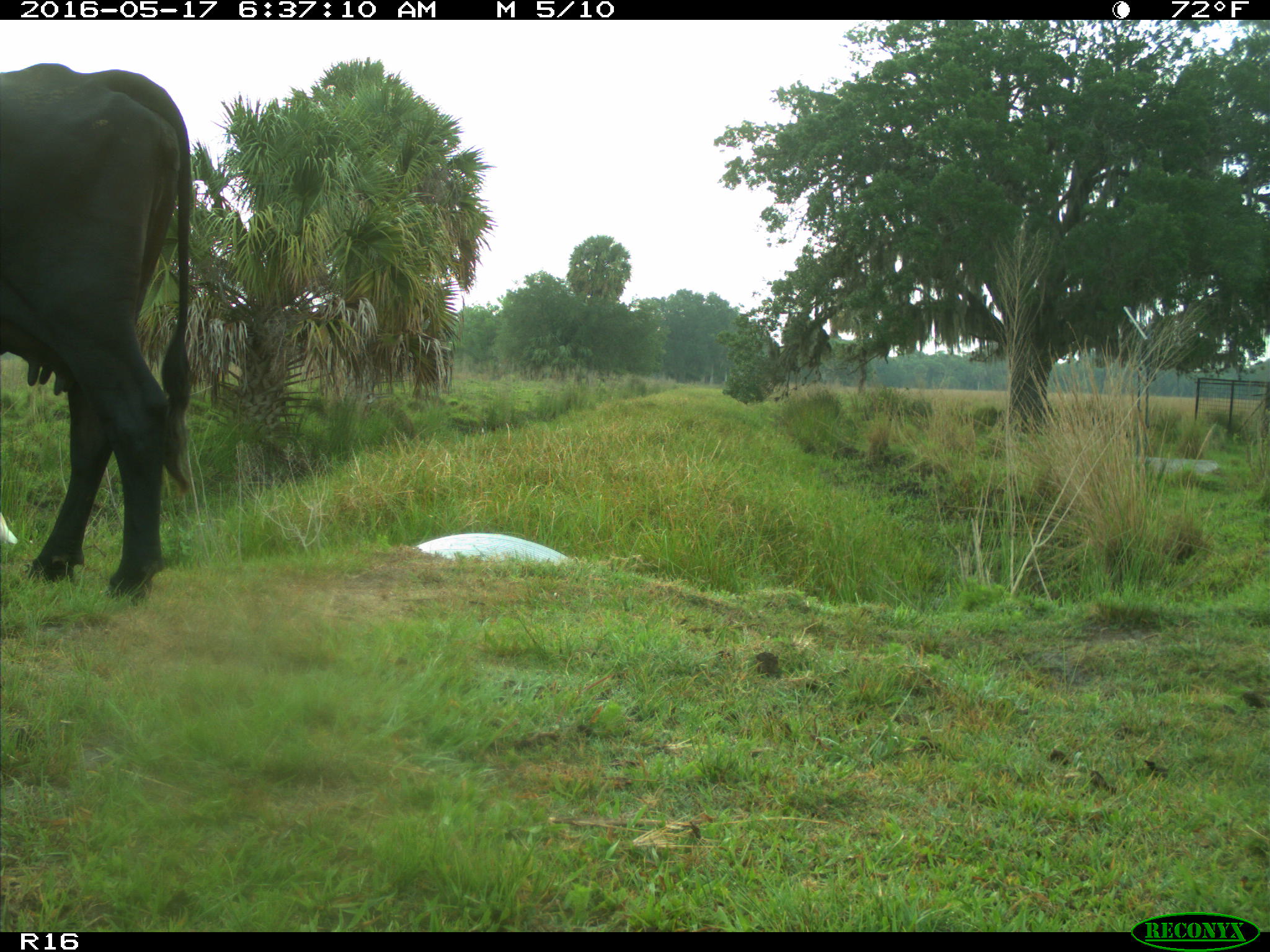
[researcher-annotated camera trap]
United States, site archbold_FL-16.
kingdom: Animalia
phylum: Chordata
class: Mammalia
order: Artiodactyla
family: Bovidae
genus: Bos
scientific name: Bos taurus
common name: domestic cow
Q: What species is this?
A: Bos taurus (domestic cow).